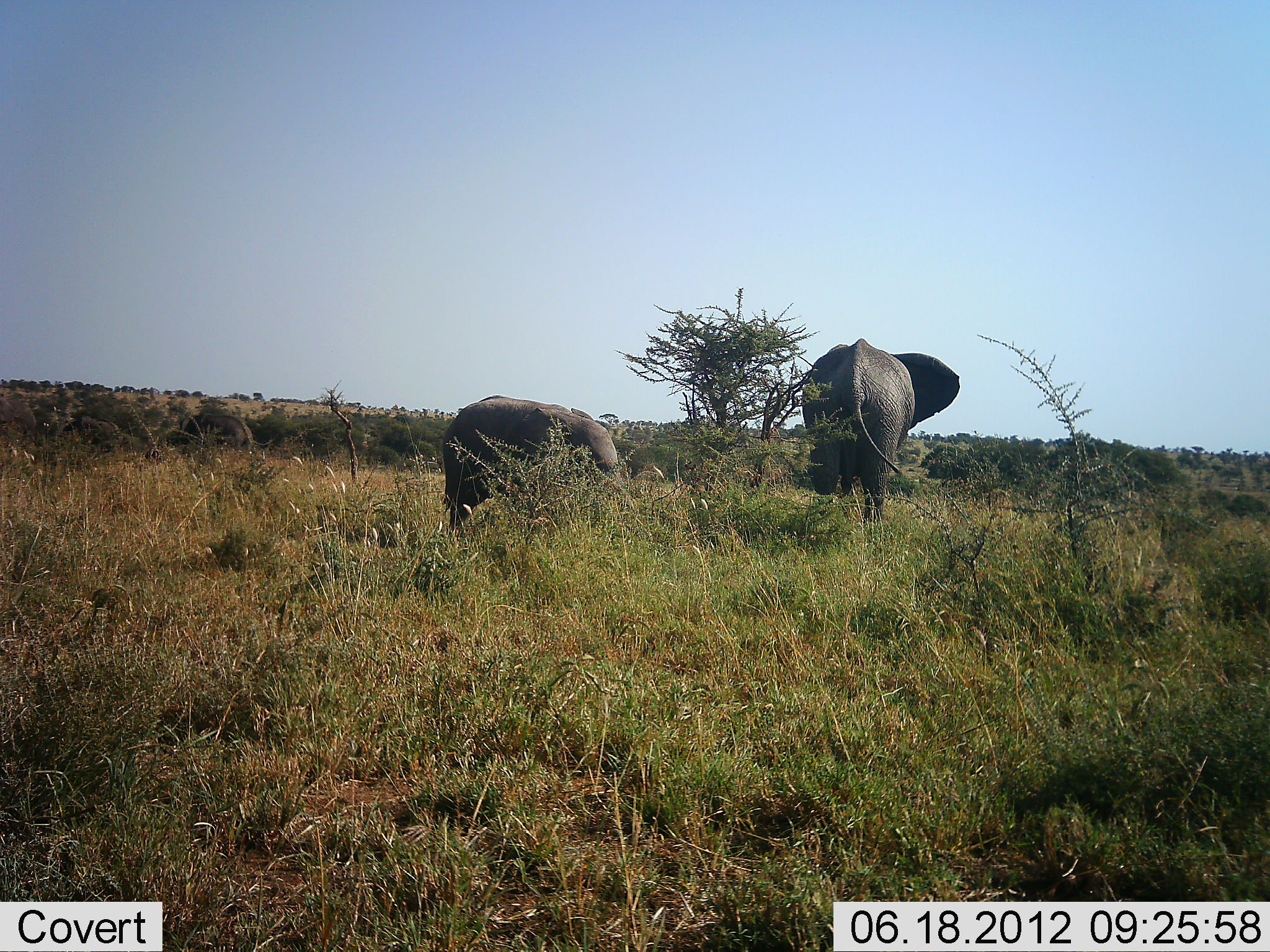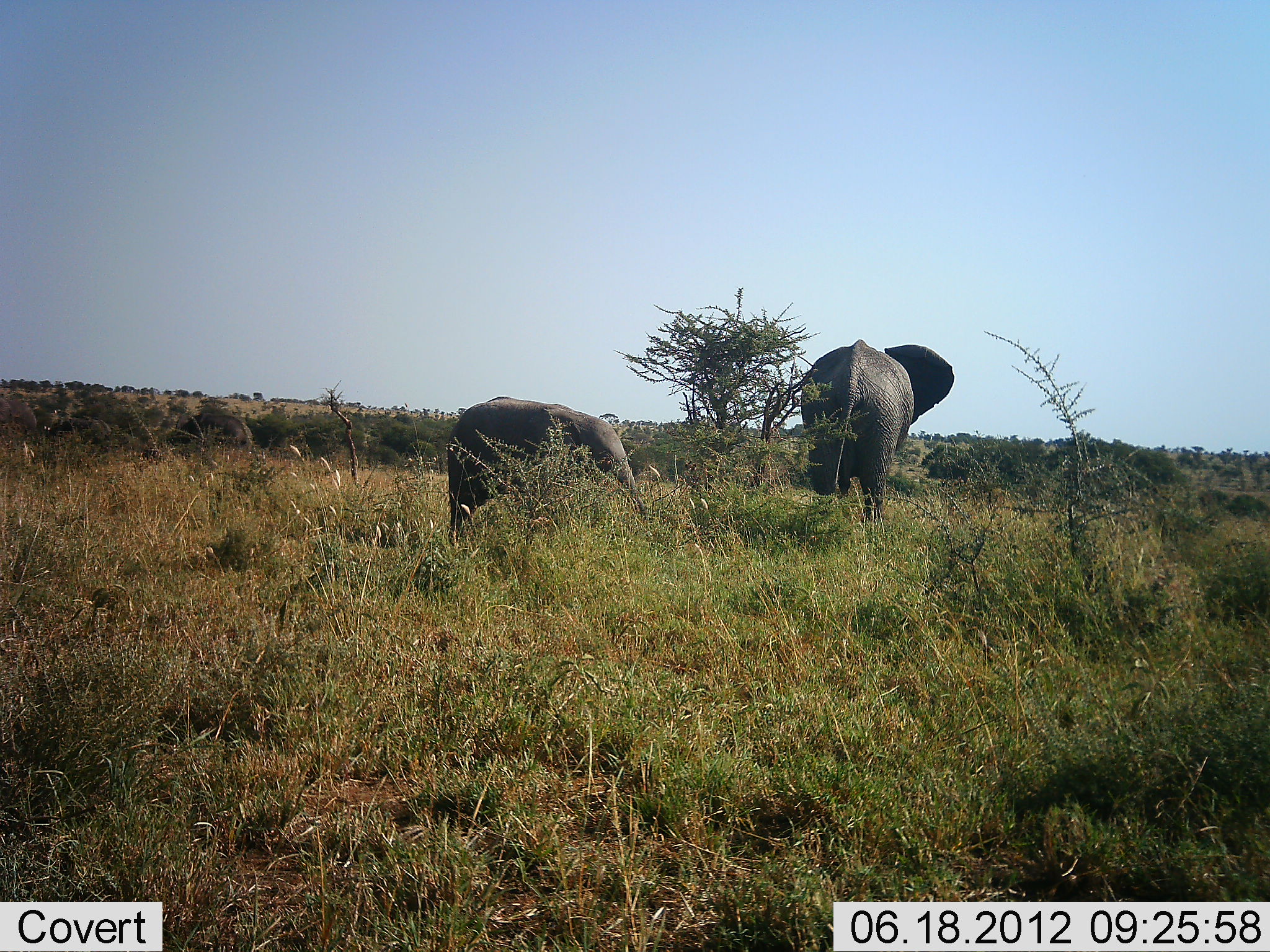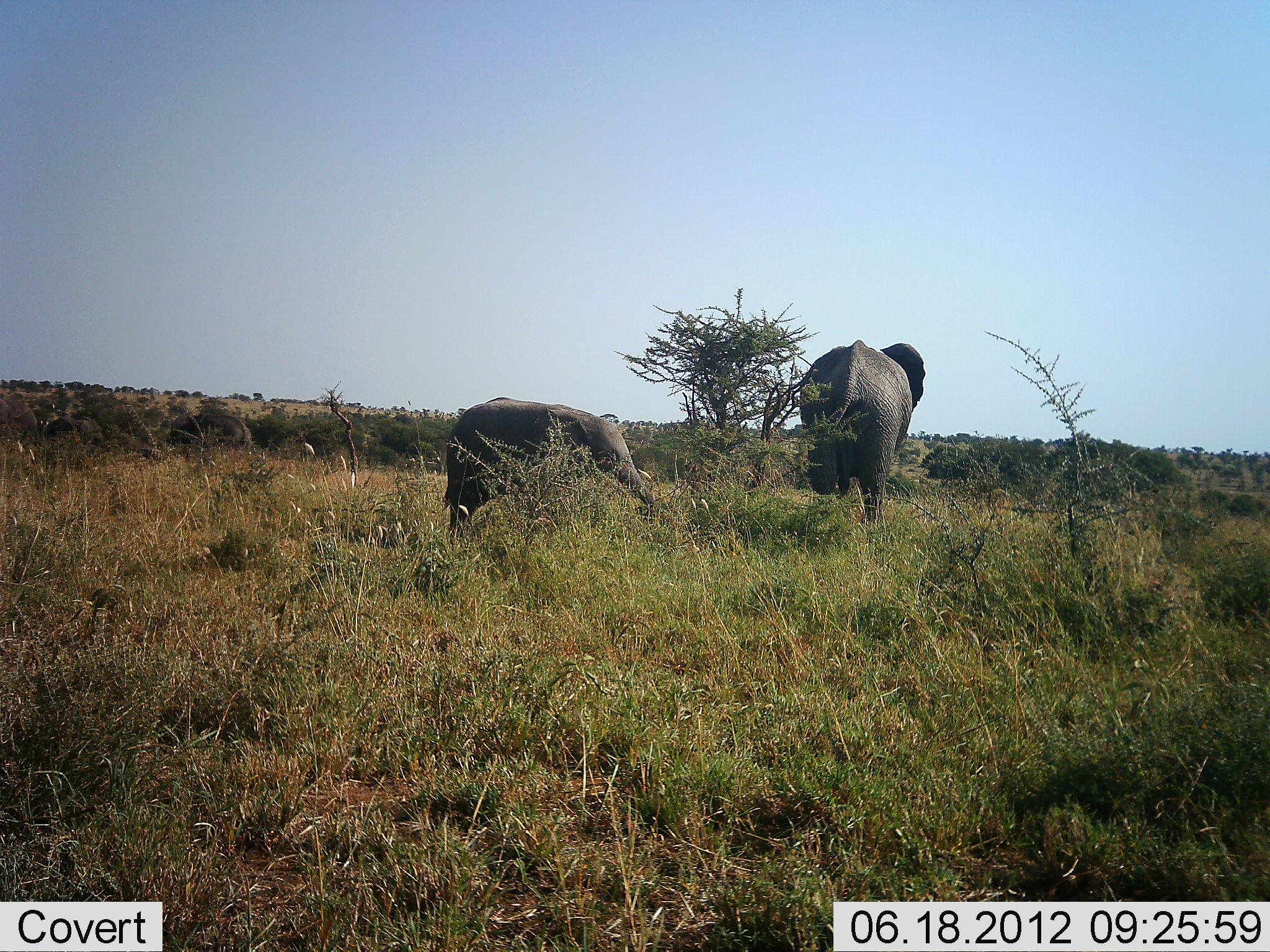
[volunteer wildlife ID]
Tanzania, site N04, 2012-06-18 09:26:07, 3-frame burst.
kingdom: Animalia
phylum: Chordata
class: Mammalia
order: Proboscidea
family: Elephantidae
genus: Loxodonta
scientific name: Loxodonta africana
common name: african bush elephant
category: elephant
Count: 2.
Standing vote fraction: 90%.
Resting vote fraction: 0%.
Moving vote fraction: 0%.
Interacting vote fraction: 0%.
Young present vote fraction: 90%.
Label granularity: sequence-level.